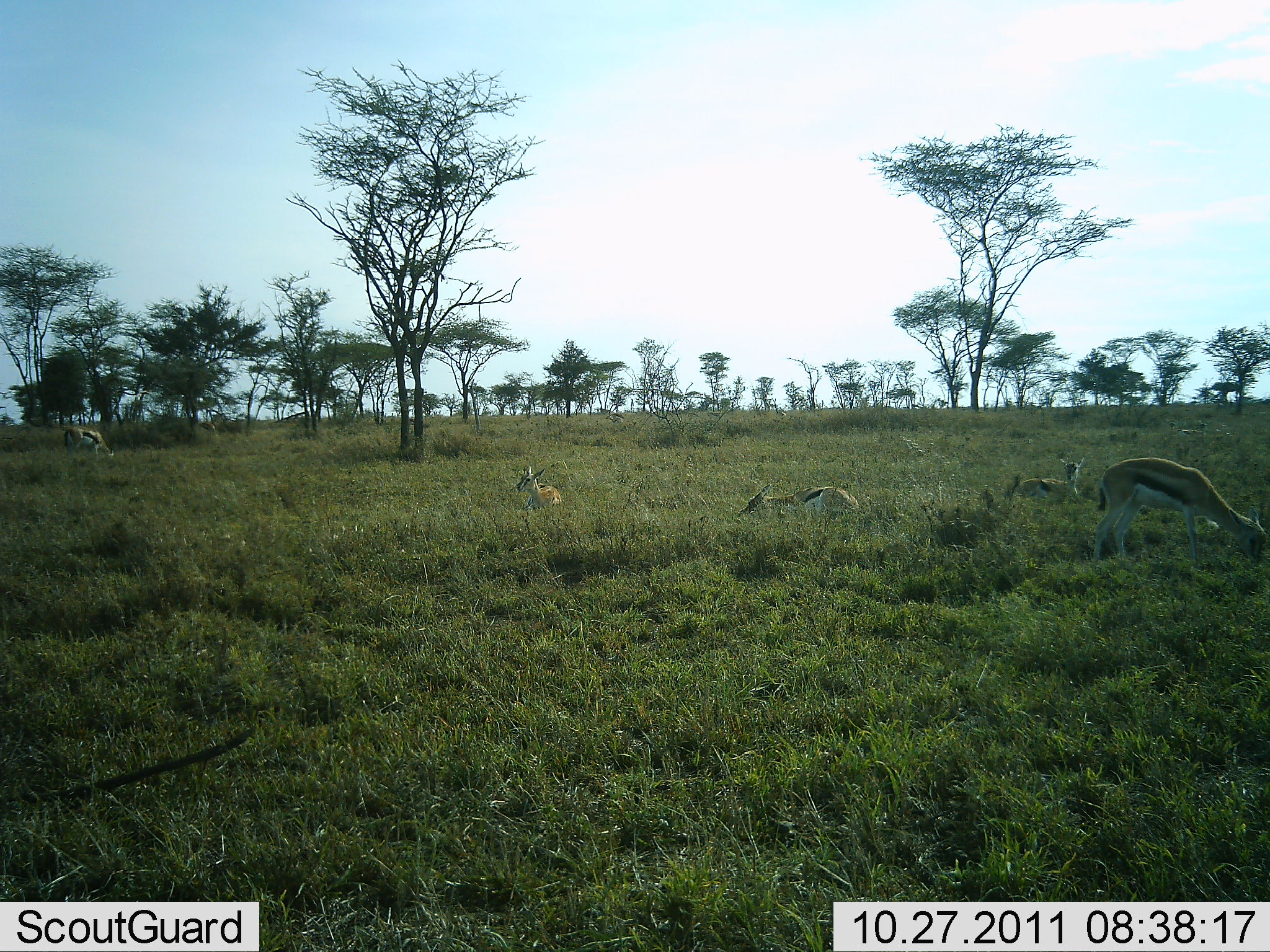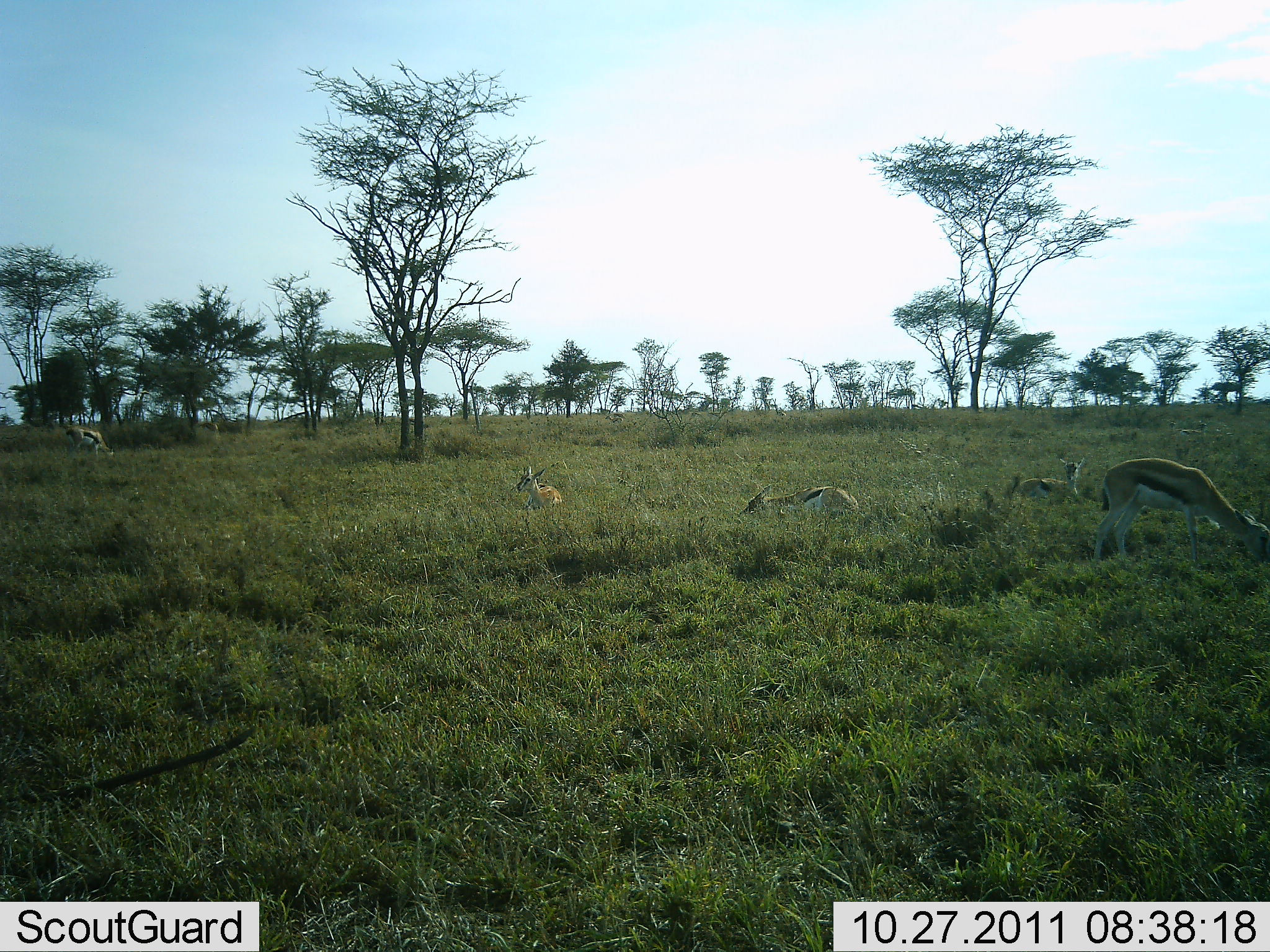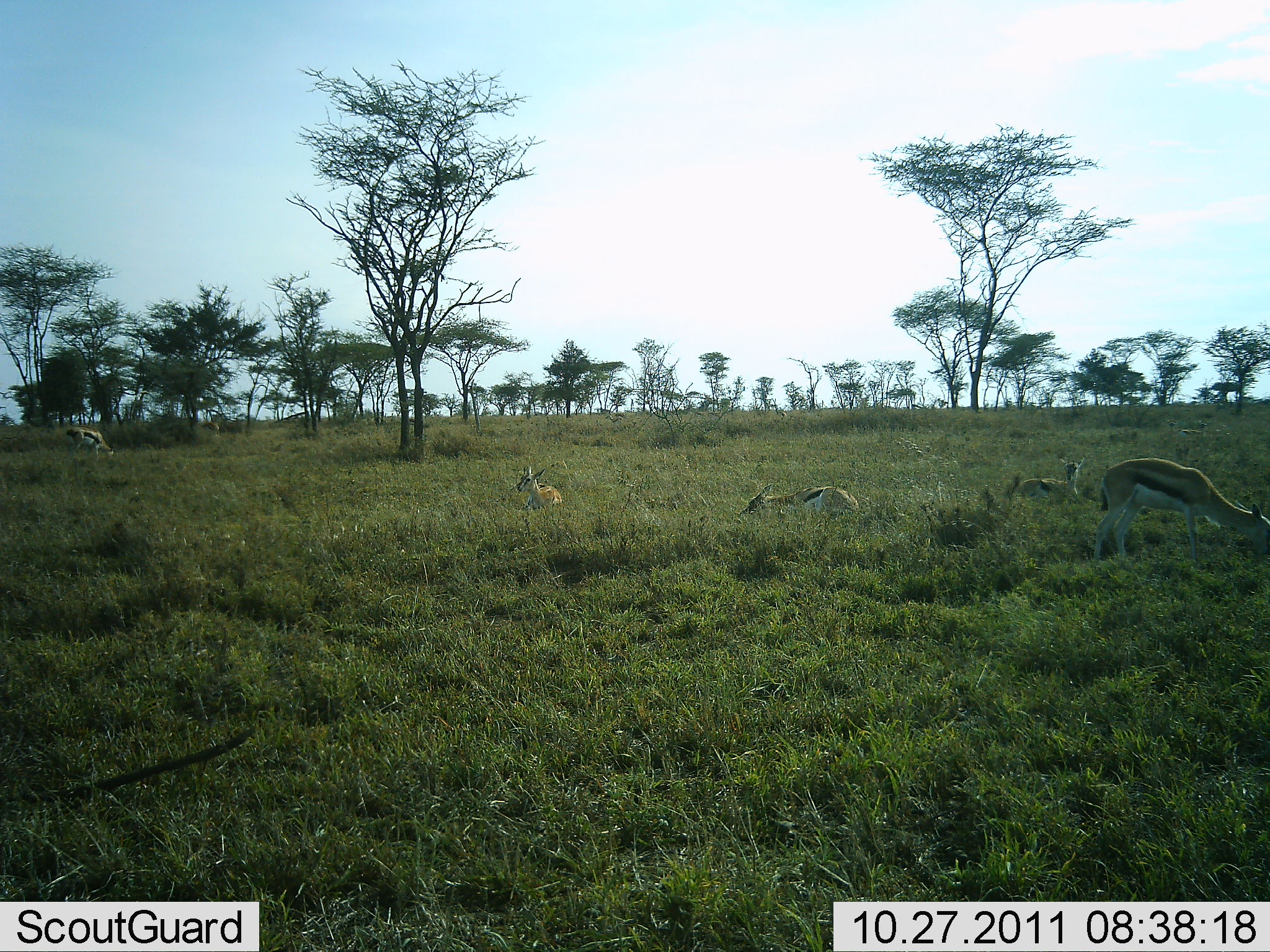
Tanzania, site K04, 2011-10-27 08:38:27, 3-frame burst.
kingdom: Animalia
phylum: Chordata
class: Mammalia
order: Artiodactyla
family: Bovidae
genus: Eudorcas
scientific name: Eudorcas thomsonii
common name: thomson's gazelle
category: gazellethomsons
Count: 5.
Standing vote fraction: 53%.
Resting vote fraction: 73%.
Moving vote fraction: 7%.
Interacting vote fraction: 0%.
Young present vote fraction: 7%.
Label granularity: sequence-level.